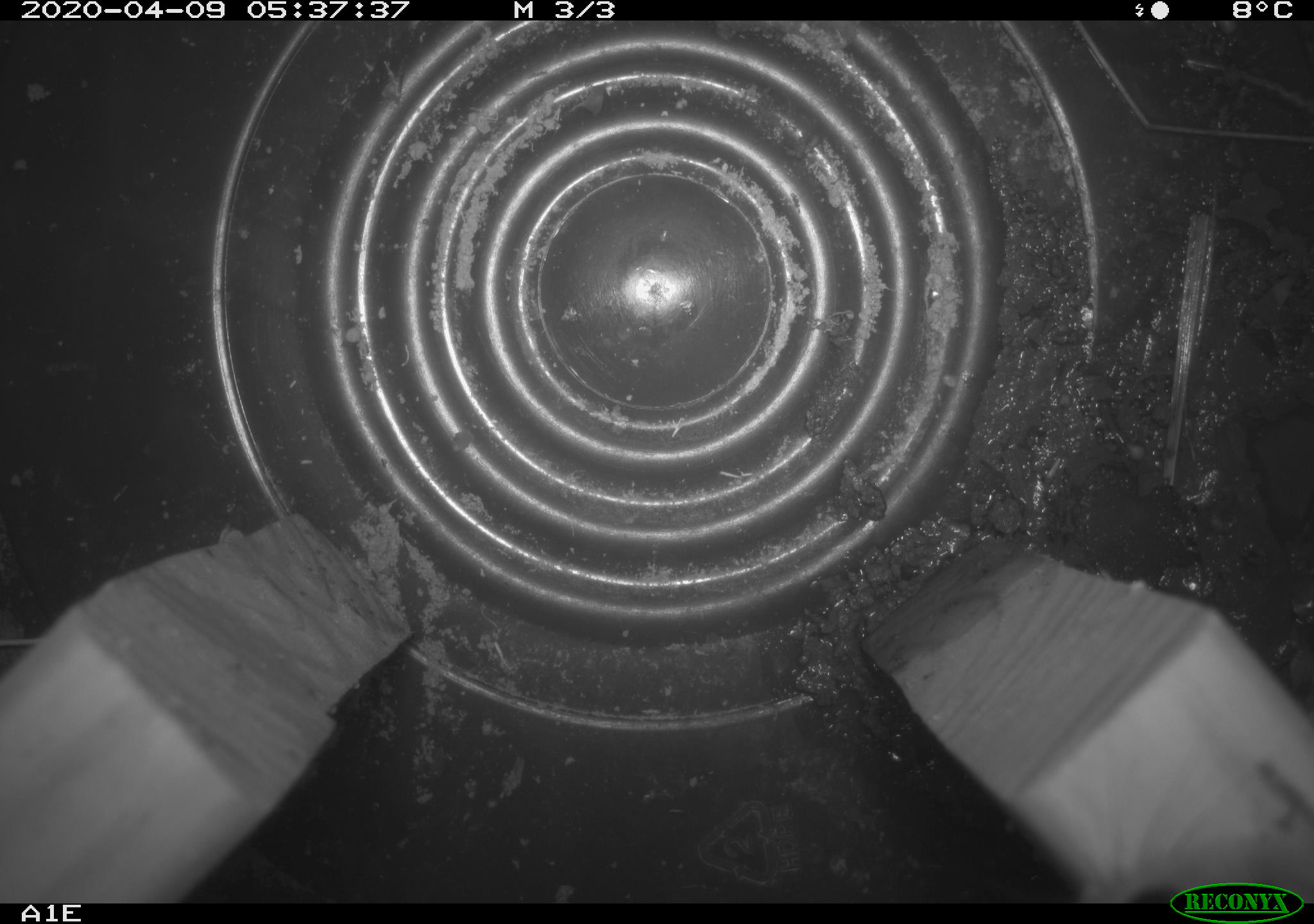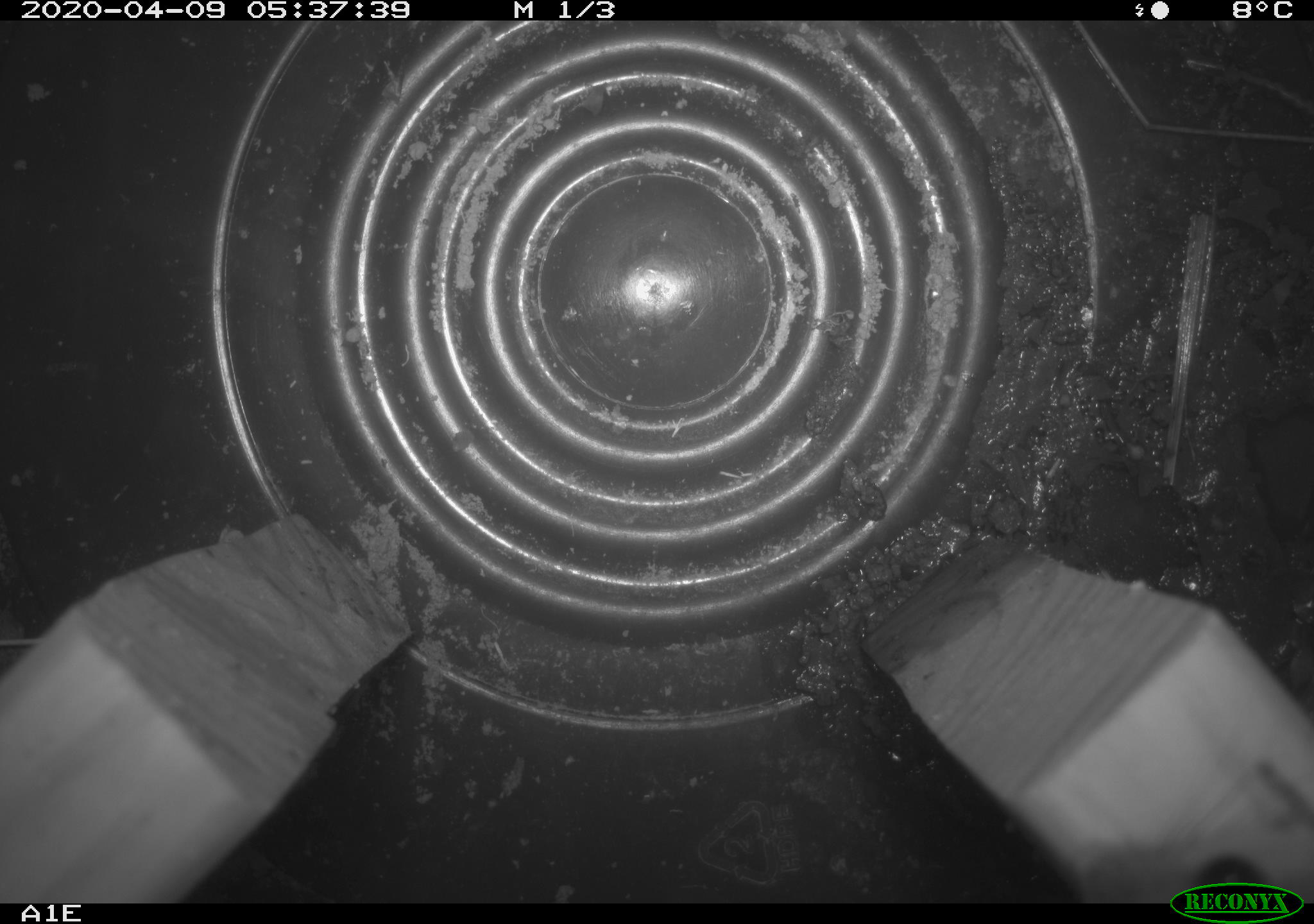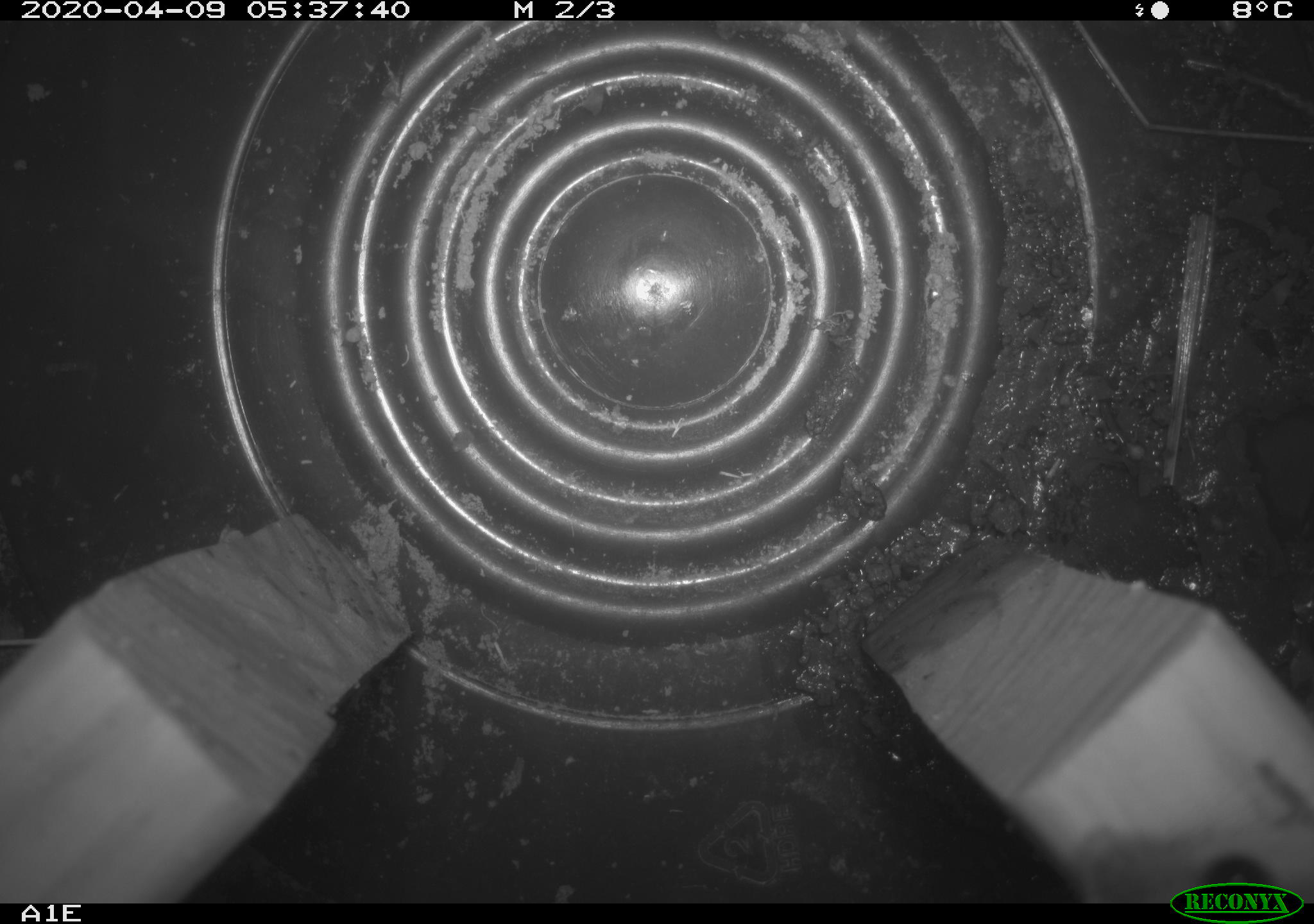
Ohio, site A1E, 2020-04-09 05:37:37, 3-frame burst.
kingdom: Animalia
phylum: Chordata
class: Mammalia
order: Rodentia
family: Cricetidae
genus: Peromyscus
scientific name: Peromyscus leucopus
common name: white-footed mouse